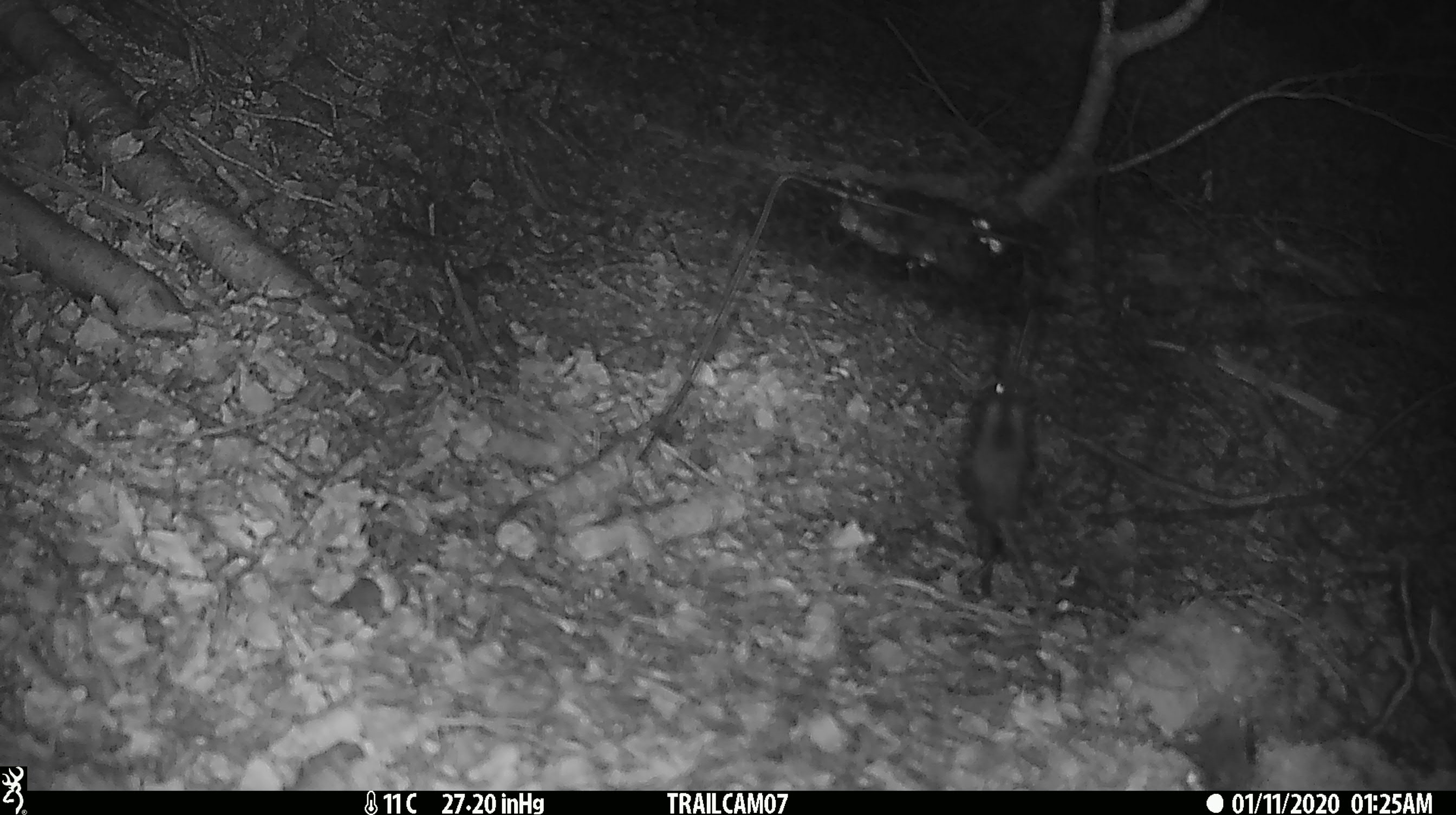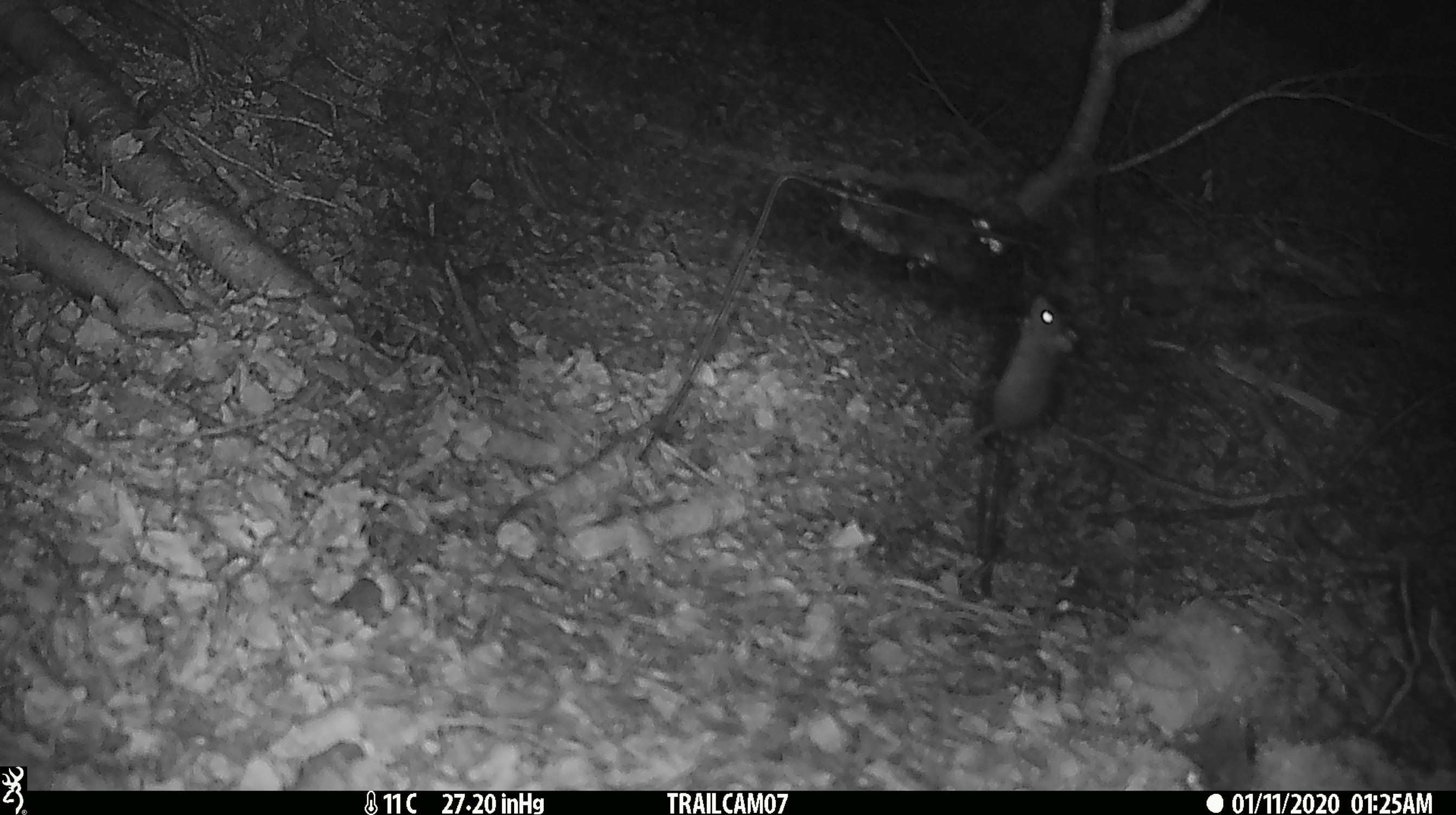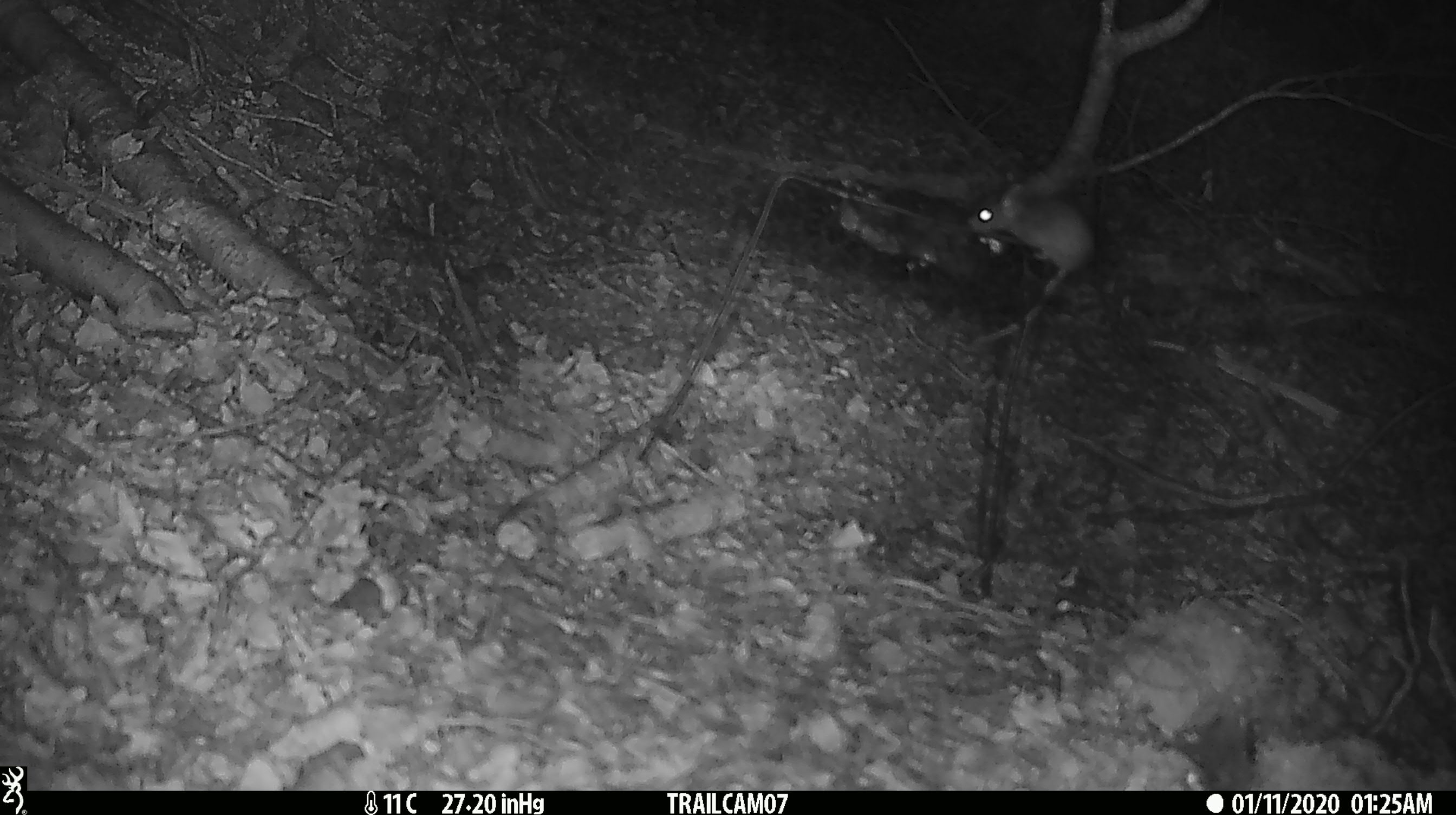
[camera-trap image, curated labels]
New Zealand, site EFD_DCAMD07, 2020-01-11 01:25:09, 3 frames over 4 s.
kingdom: Animalia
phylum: Chordata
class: Mammalia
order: Rodentia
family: Muridae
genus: Mus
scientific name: Mus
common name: mouse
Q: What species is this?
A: Mouse (Mus).